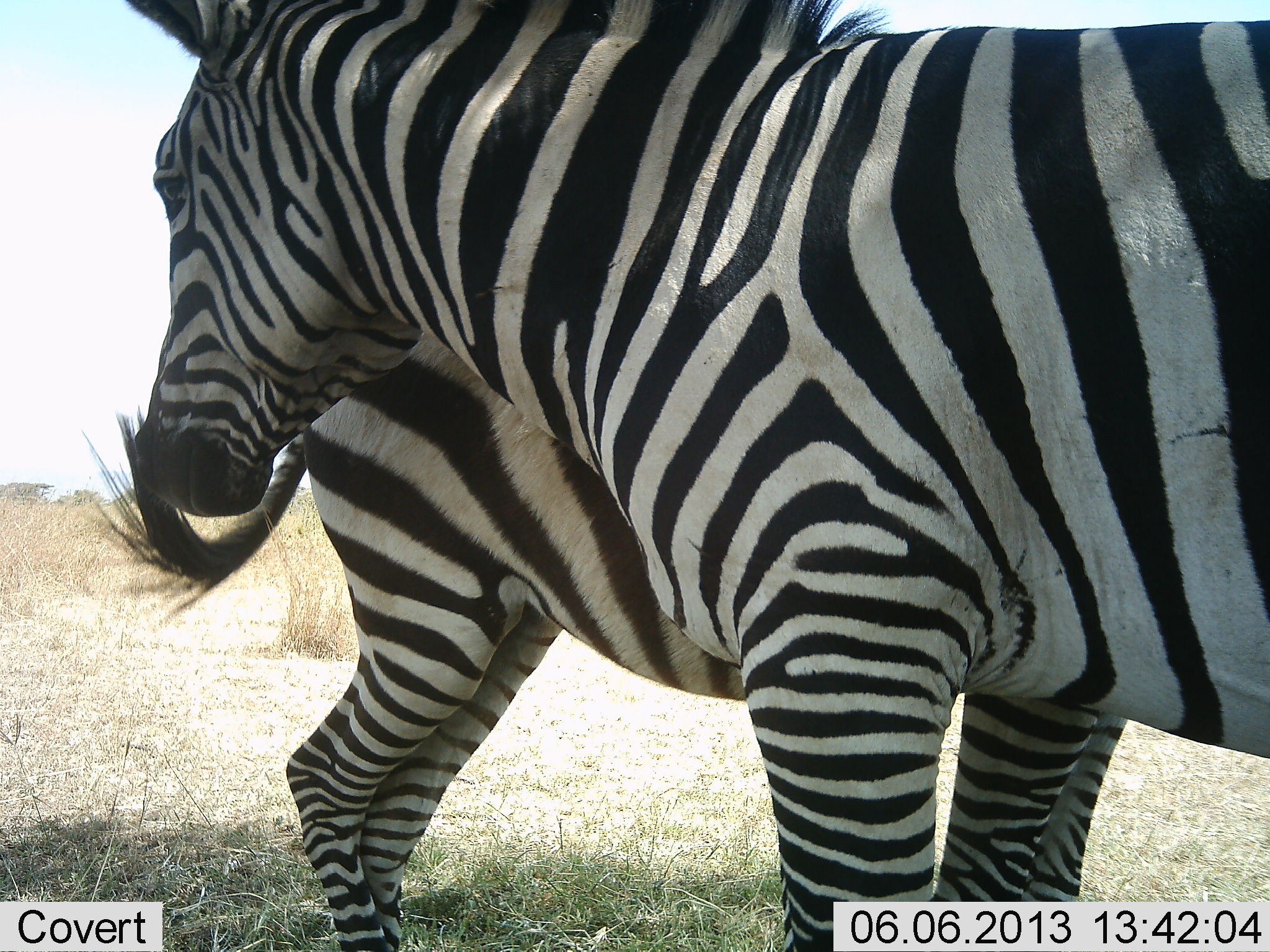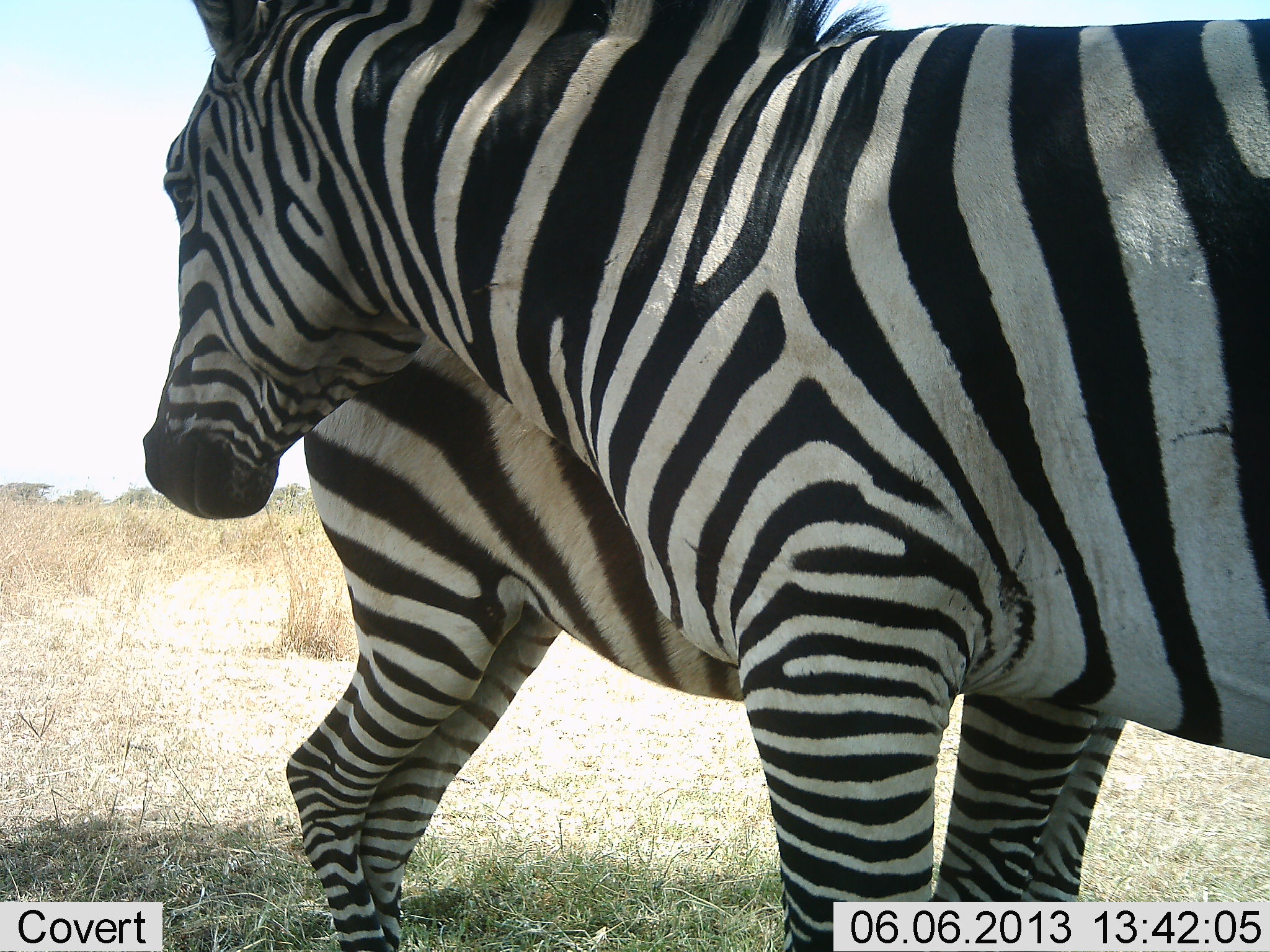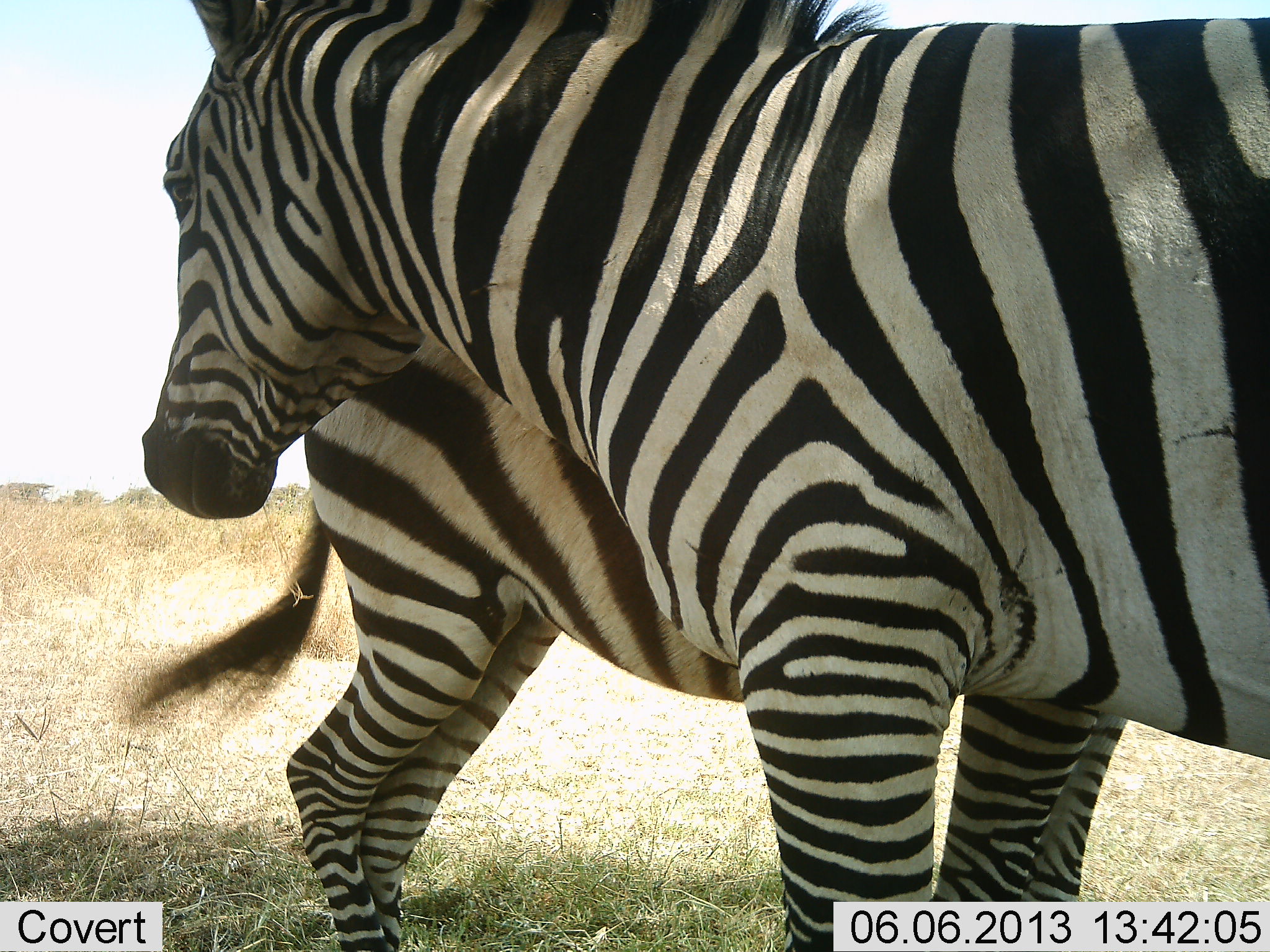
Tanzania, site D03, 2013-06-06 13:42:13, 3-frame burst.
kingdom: Animalia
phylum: Chordata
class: Mammalia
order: Perissodactyla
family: Equidae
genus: Equus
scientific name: Equus quagga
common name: plains zebra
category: zebra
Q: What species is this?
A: Zebra (plains zebra) (Equus quagga).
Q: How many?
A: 2.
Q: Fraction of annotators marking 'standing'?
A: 70%.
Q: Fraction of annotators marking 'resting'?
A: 0%.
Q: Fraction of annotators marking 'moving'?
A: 0%.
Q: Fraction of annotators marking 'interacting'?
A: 30%.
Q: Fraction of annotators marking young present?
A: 30%.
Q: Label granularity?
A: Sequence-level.